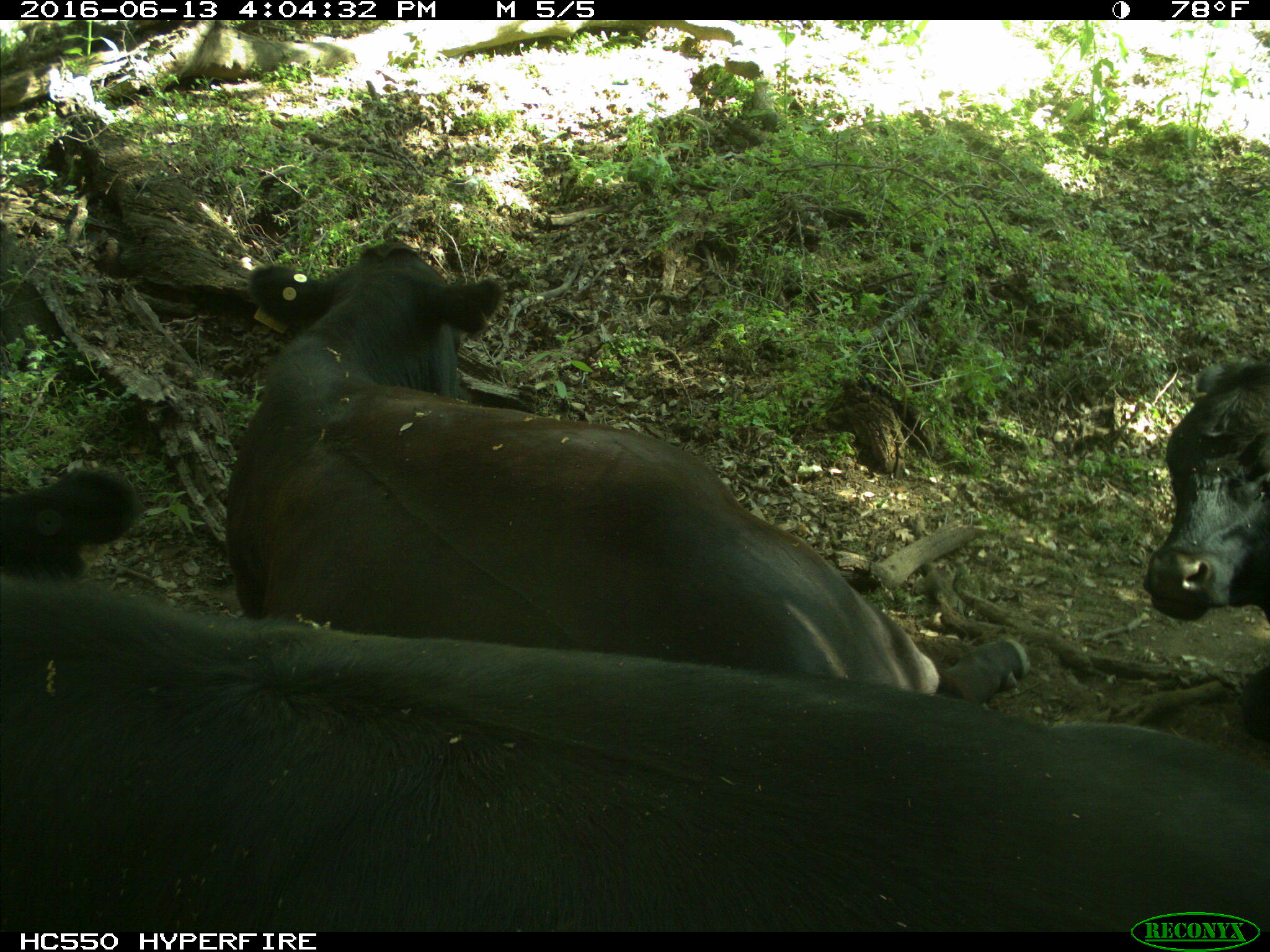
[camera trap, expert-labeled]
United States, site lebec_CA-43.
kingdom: Animalia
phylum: Chordata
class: Mammalia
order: Artiodactyla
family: Bovidae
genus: Bos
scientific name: Bos taurus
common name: domestic cow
Bos taurus (domestic cow).